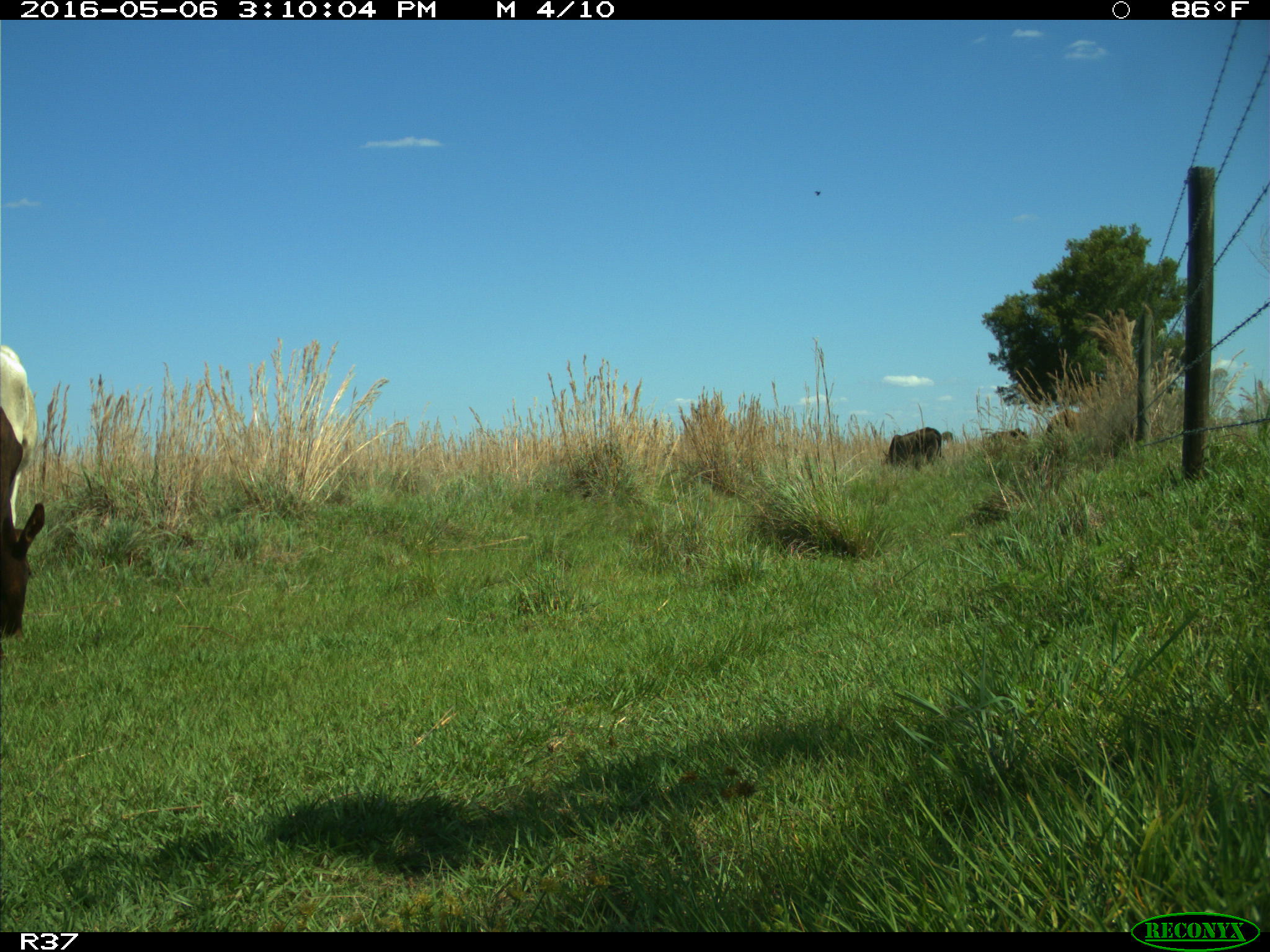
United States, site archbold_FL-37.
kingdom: Animalia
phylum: Chordata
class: Mammalia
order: Artiodactyla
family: Bovidae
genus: Bos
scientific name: Bos taurus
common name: domestic cow